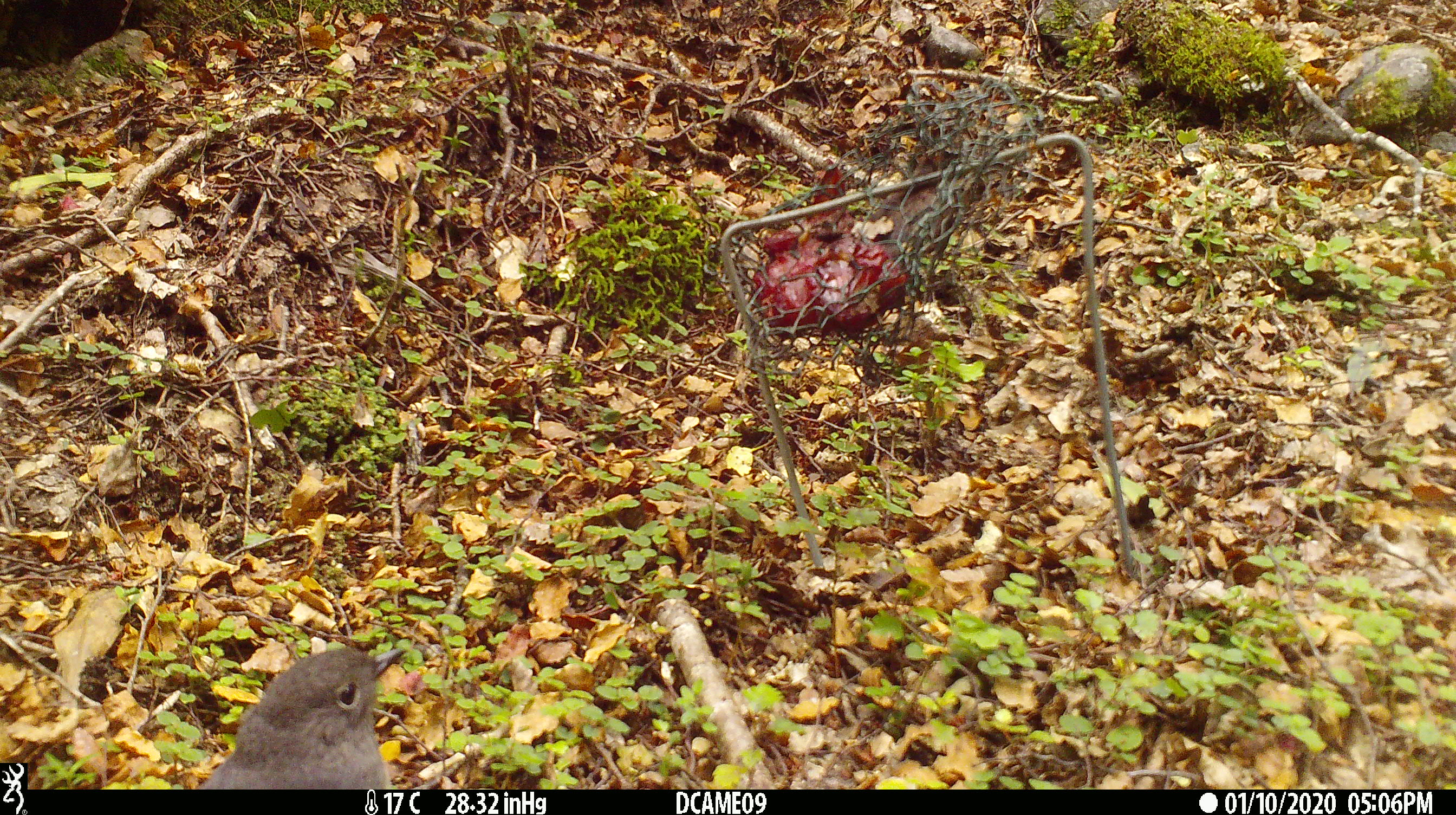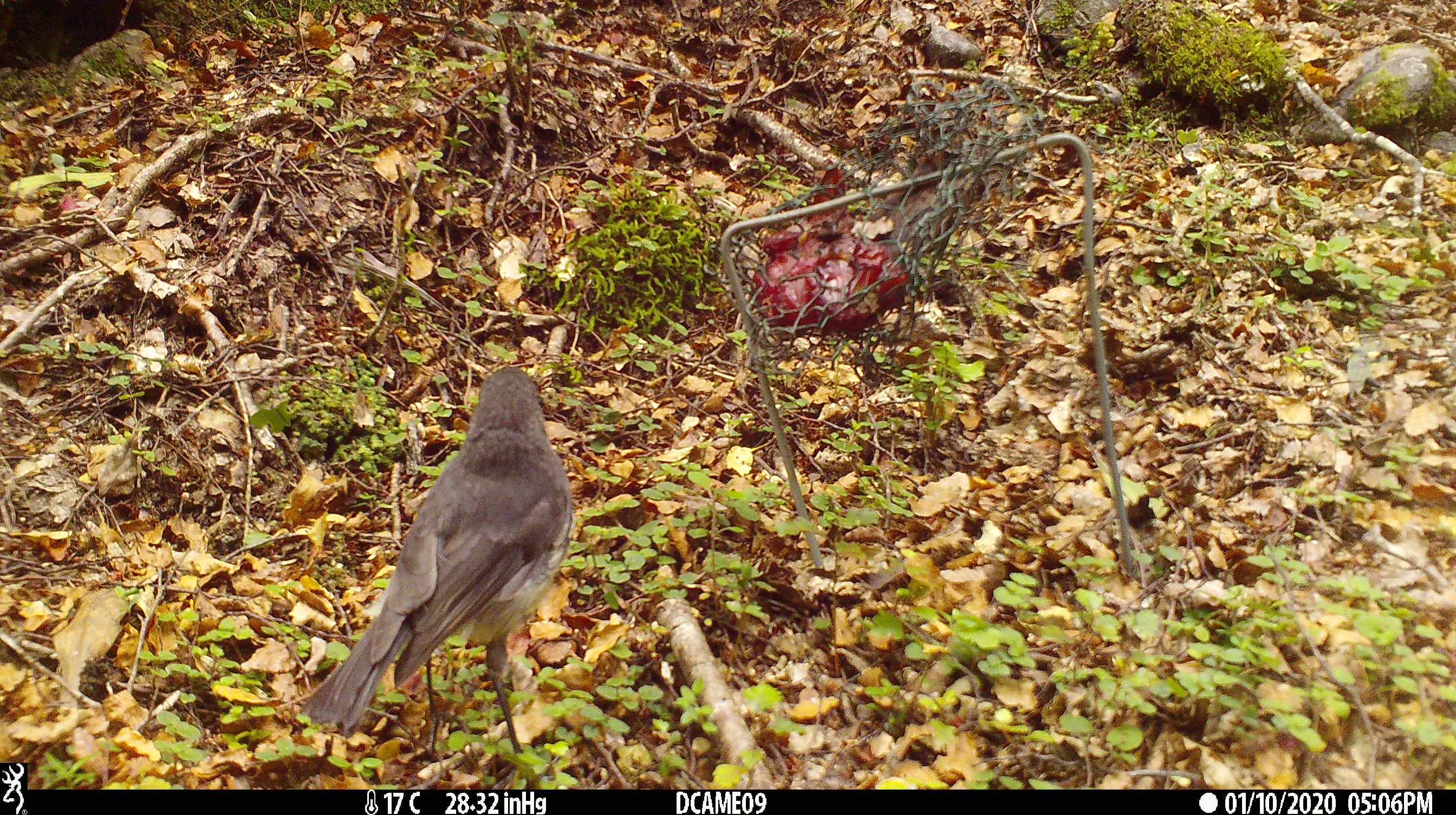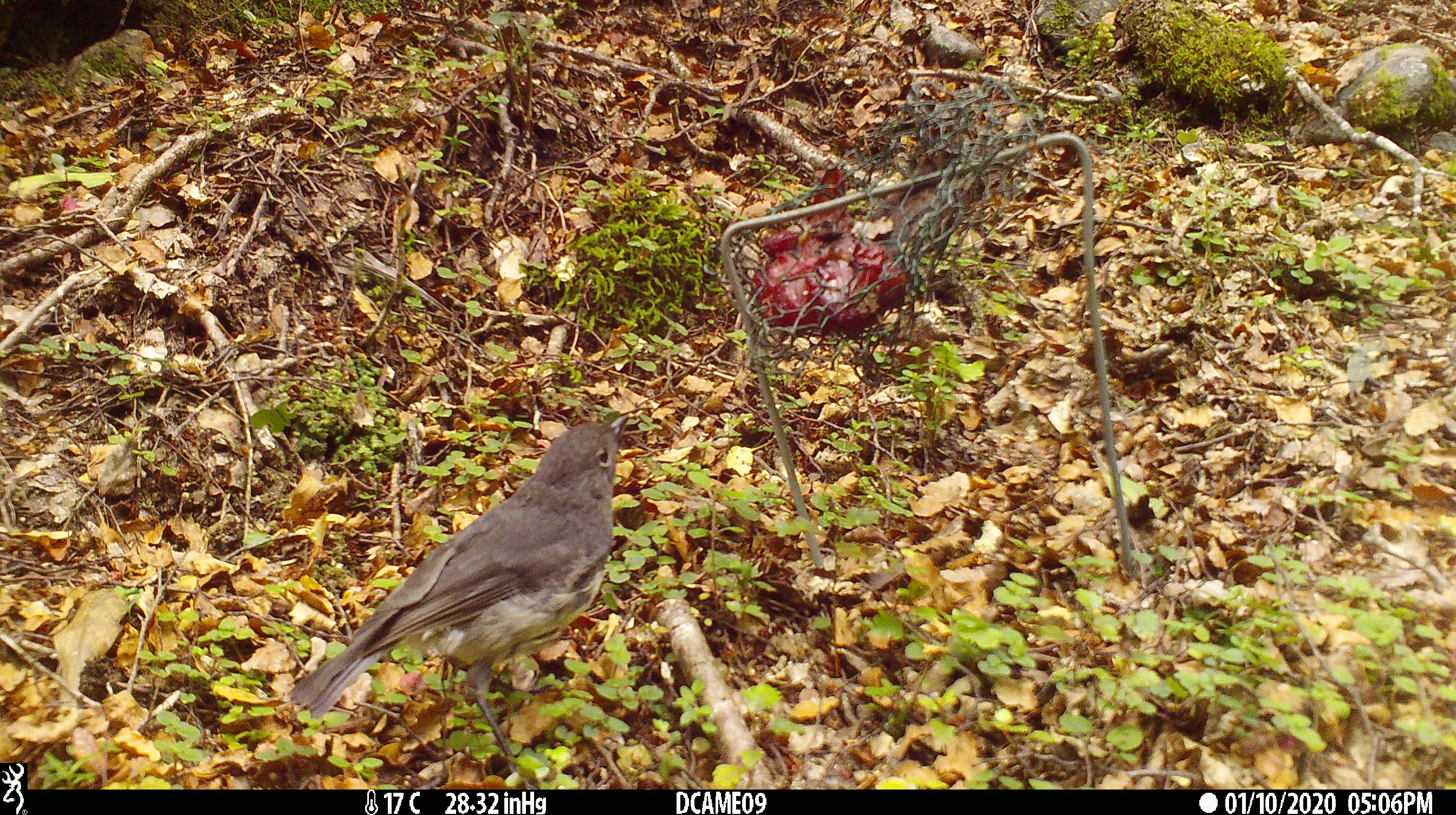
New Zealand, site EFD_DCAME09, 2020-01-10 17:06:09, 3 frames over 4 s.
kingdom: Animalia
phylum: Chordata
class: Aves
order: Passeriformes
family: Petroicidae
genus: Petroica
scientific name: Petroica australis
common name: new zealand robin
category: robin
Robin (new zealand robin) (Petroica australis).